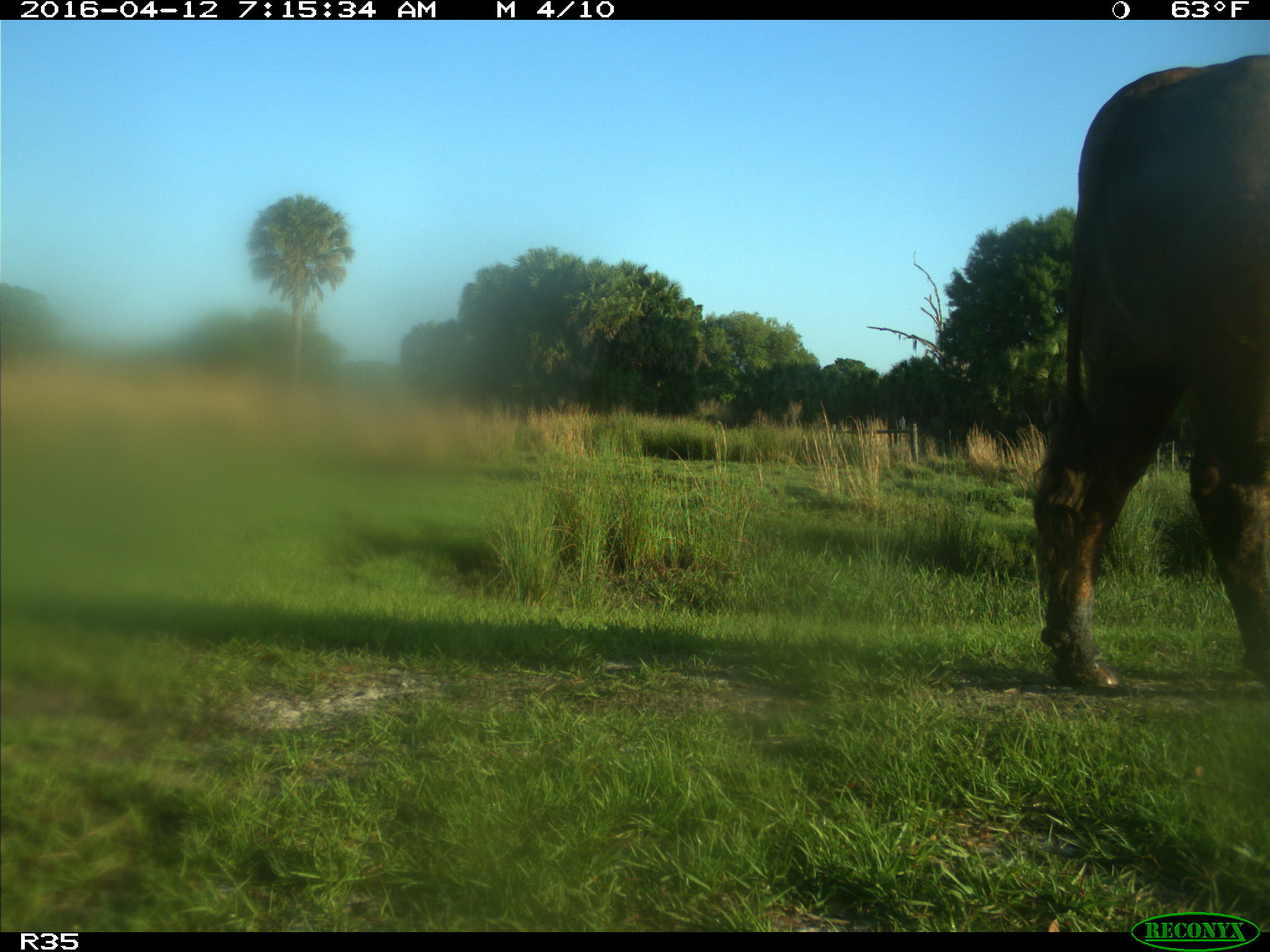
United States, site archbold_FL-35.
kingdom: Animalia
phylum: Chordata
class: Mammalia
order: Artiodactyla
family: Bovidae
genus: Bos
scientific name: Bos taurus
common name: domestic cow